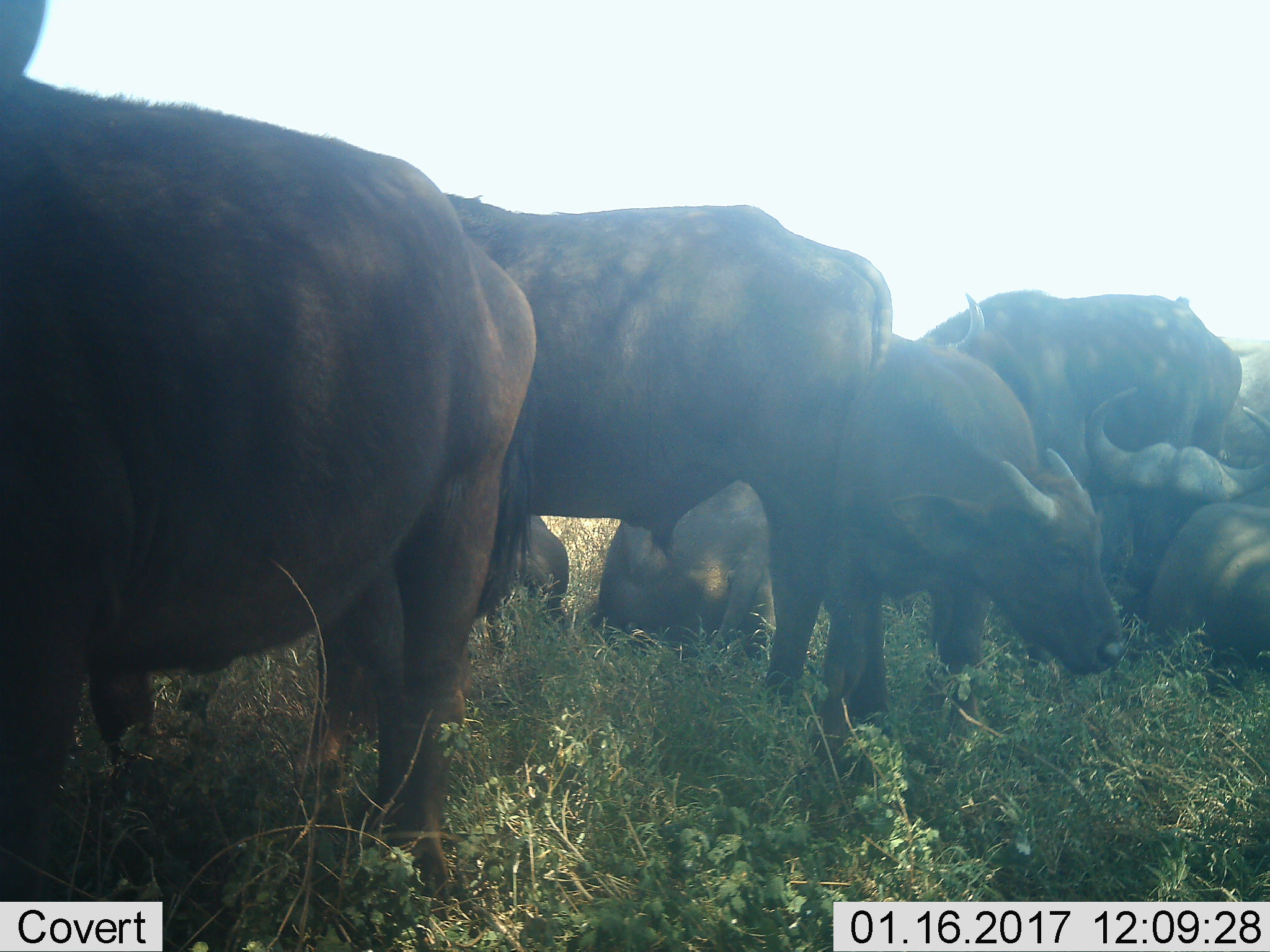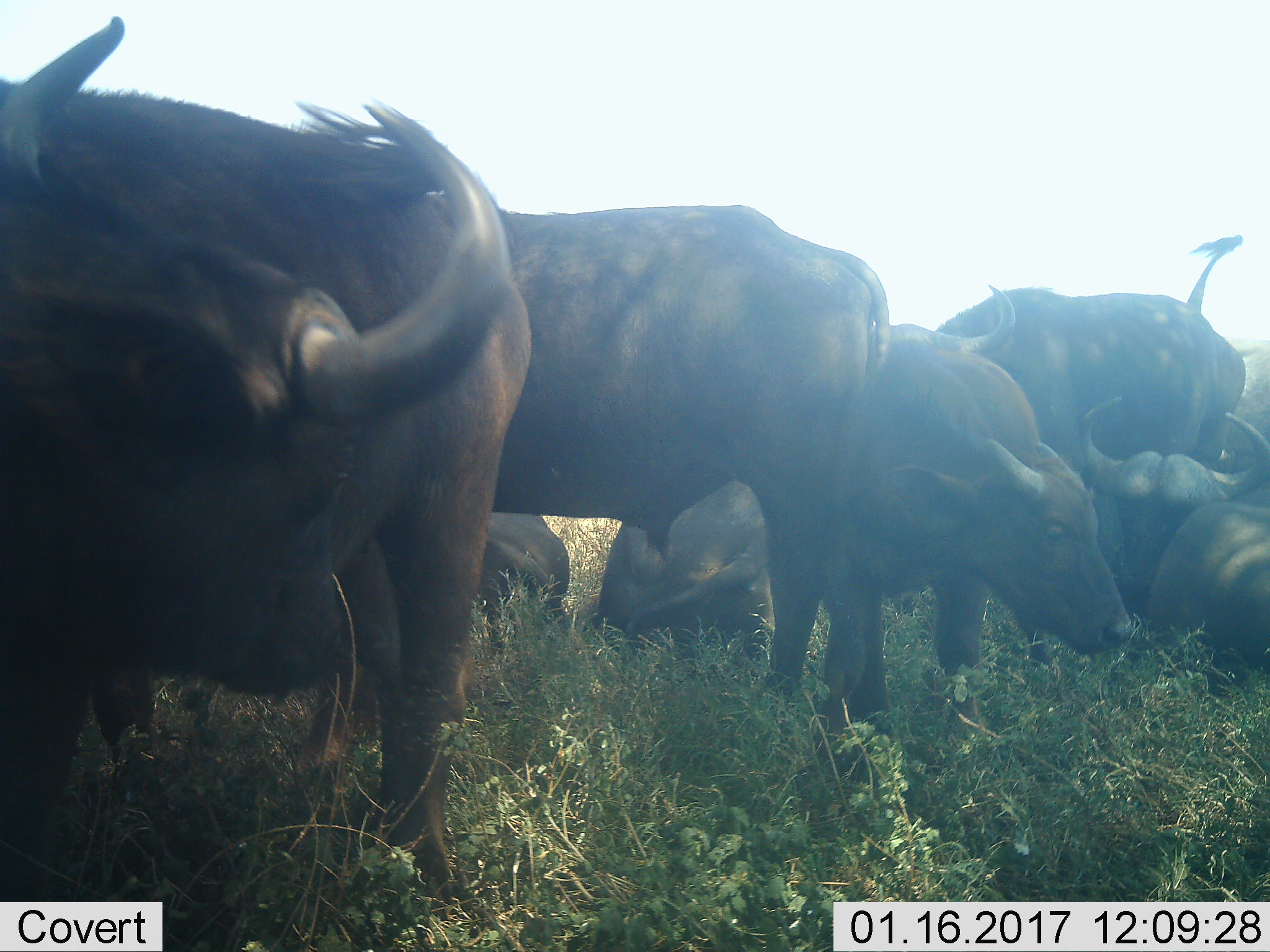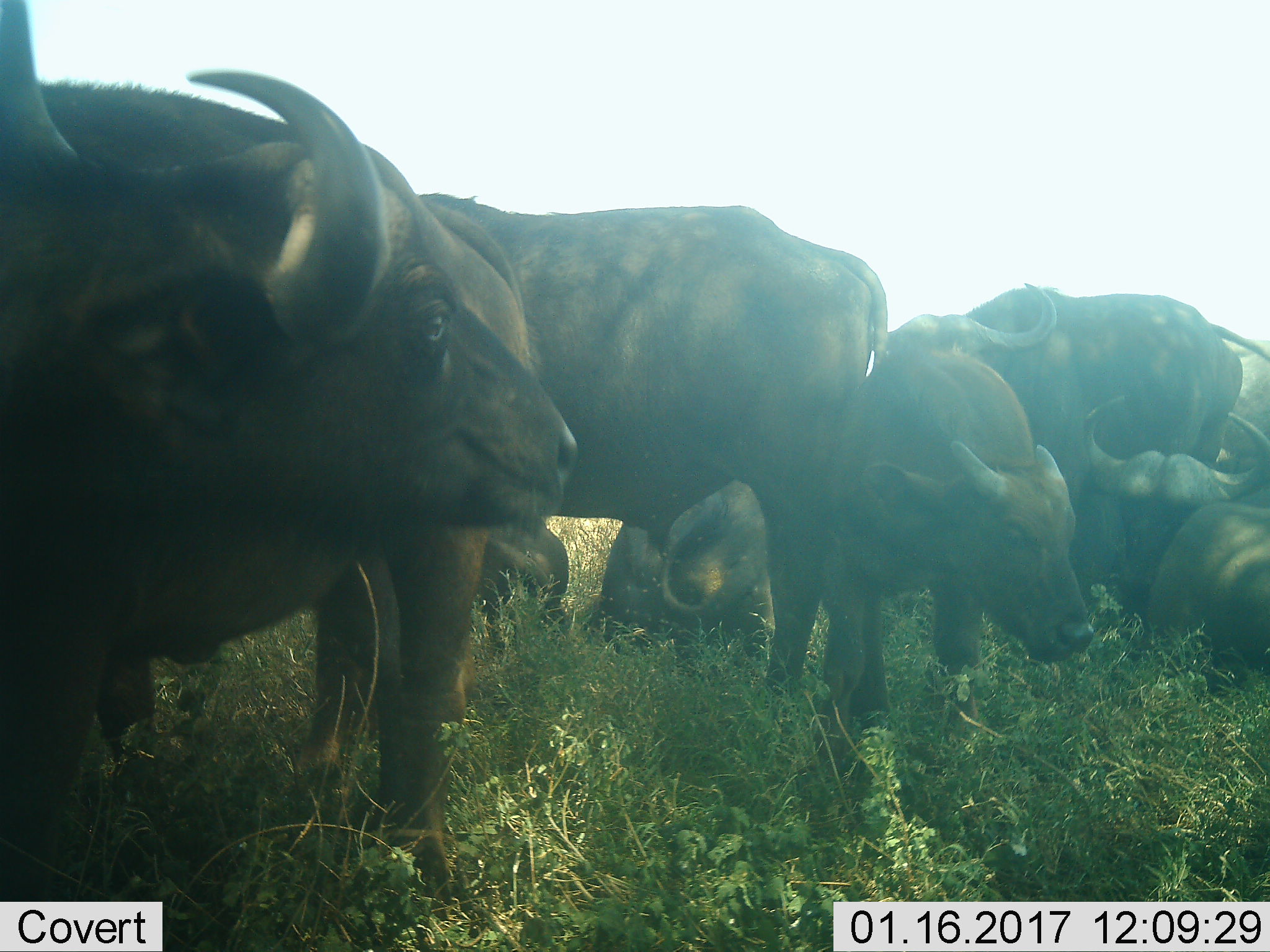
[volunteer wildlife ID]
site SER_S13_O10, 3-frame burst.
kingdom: Animalia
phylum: Chordata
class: Mammalia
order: Artiodactyla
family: Bovidae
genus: Syncerus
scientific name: Syncerus caffer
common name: african buffalo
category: buffalo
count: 9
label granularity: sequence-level